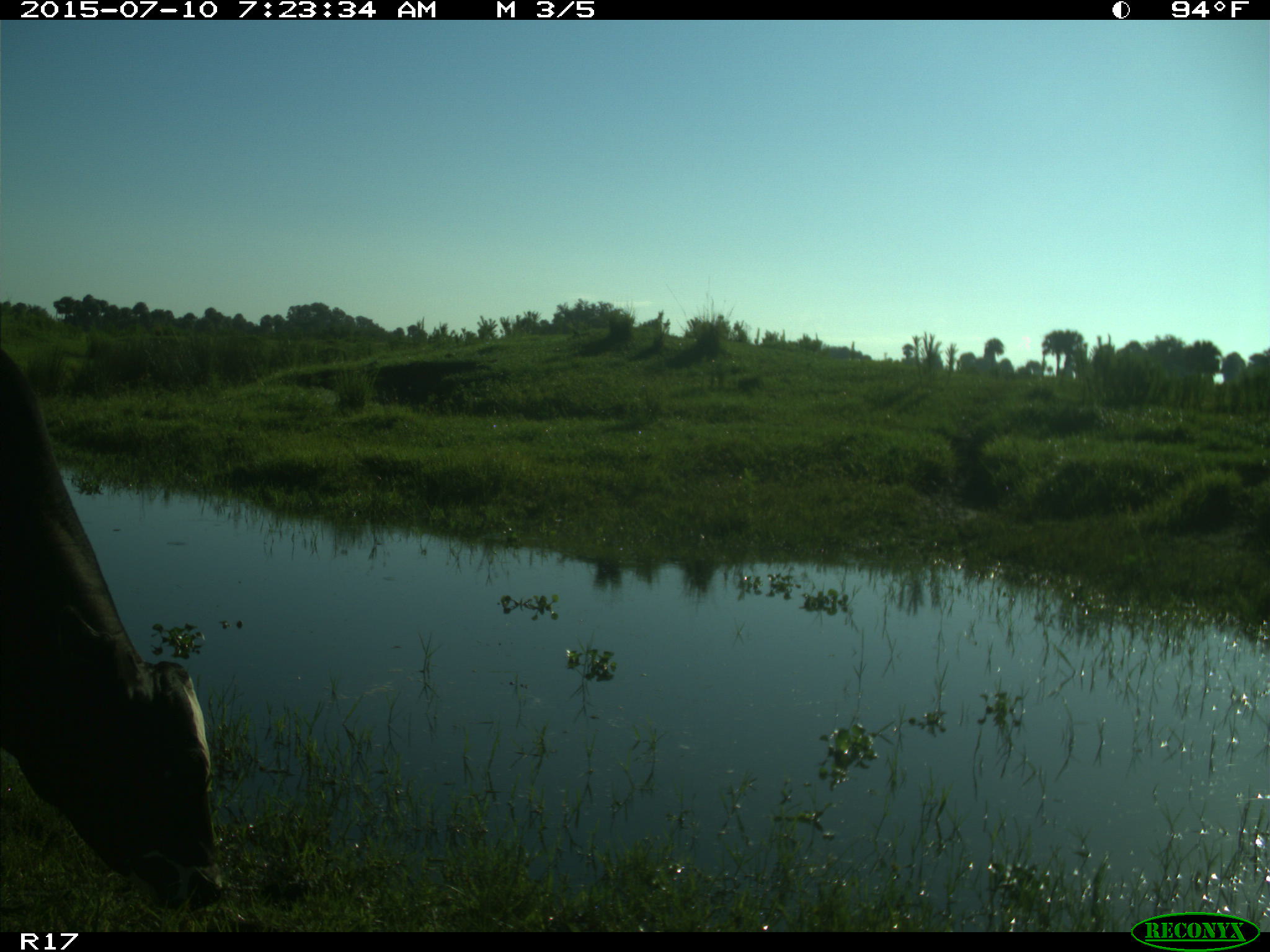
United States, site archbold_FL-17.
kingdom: Animalia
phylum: Chordata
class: Mammalia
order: Artiodactyla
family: Bovidae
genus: Bos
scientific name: Bos taurus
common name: domestic cow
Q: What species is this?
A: Bos taurus (domestic cow).